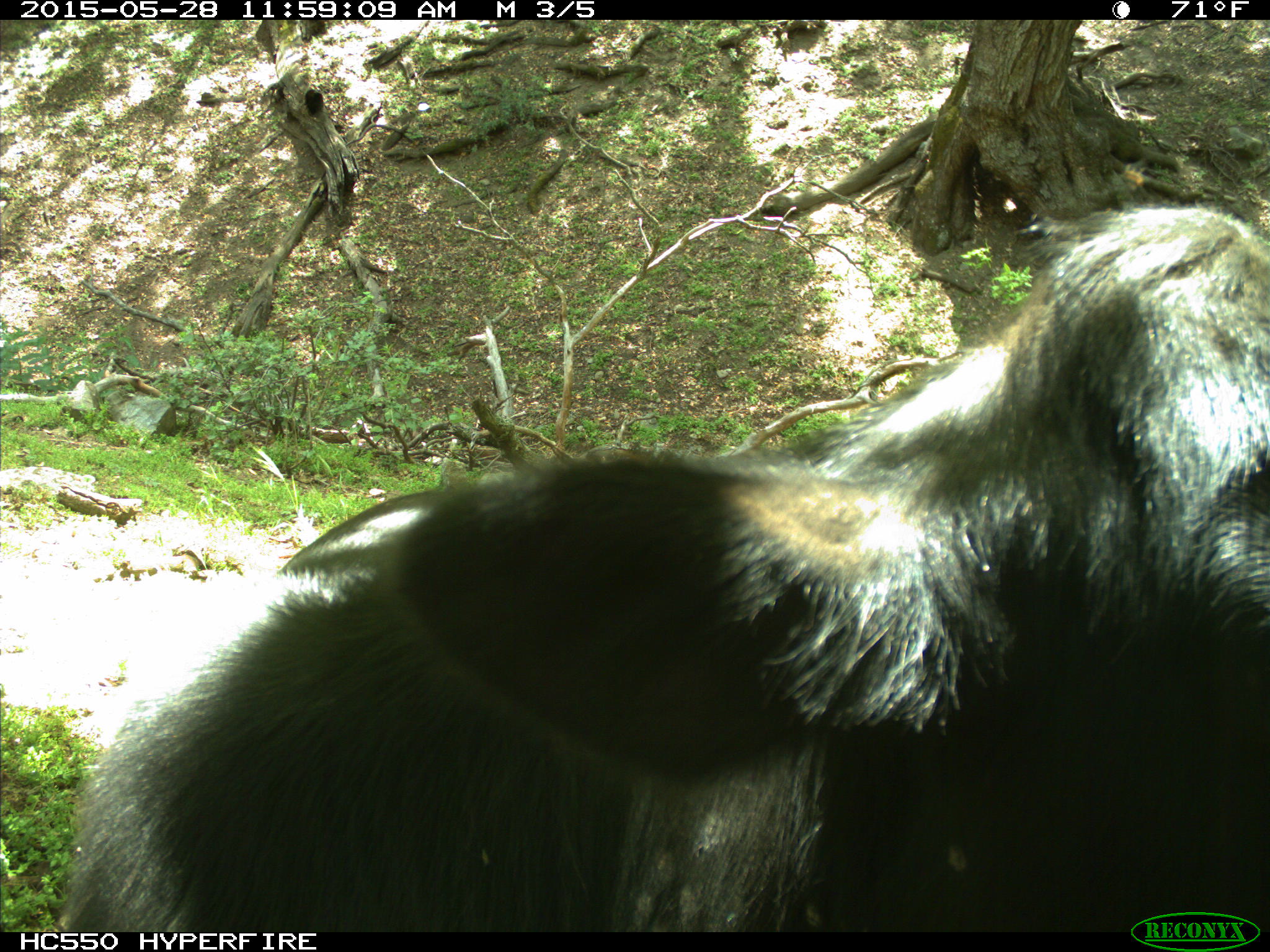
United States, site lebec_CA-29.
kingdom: Animalia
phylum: Chordata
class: Mammalia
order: Artiodactyla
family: Bovidae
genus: Bos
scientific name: Bos taurus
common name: domestic cow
Bos taurus (domestic cow).